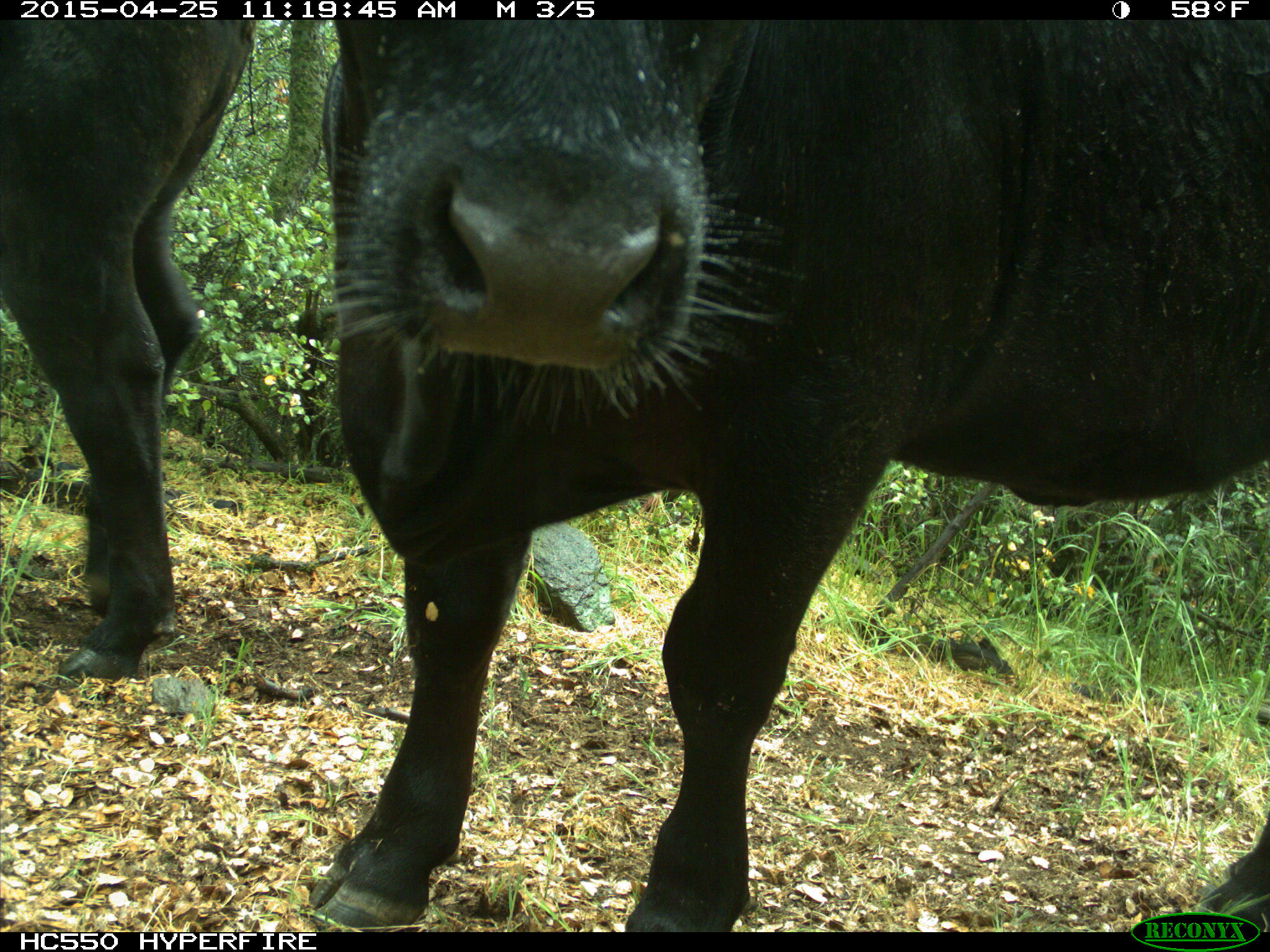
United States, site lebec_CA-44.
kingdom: Animalia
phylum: Chordata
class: Mammalia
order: Artiodactyla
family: Suidae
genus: Sus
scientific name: Sus scrofa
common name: wild boar